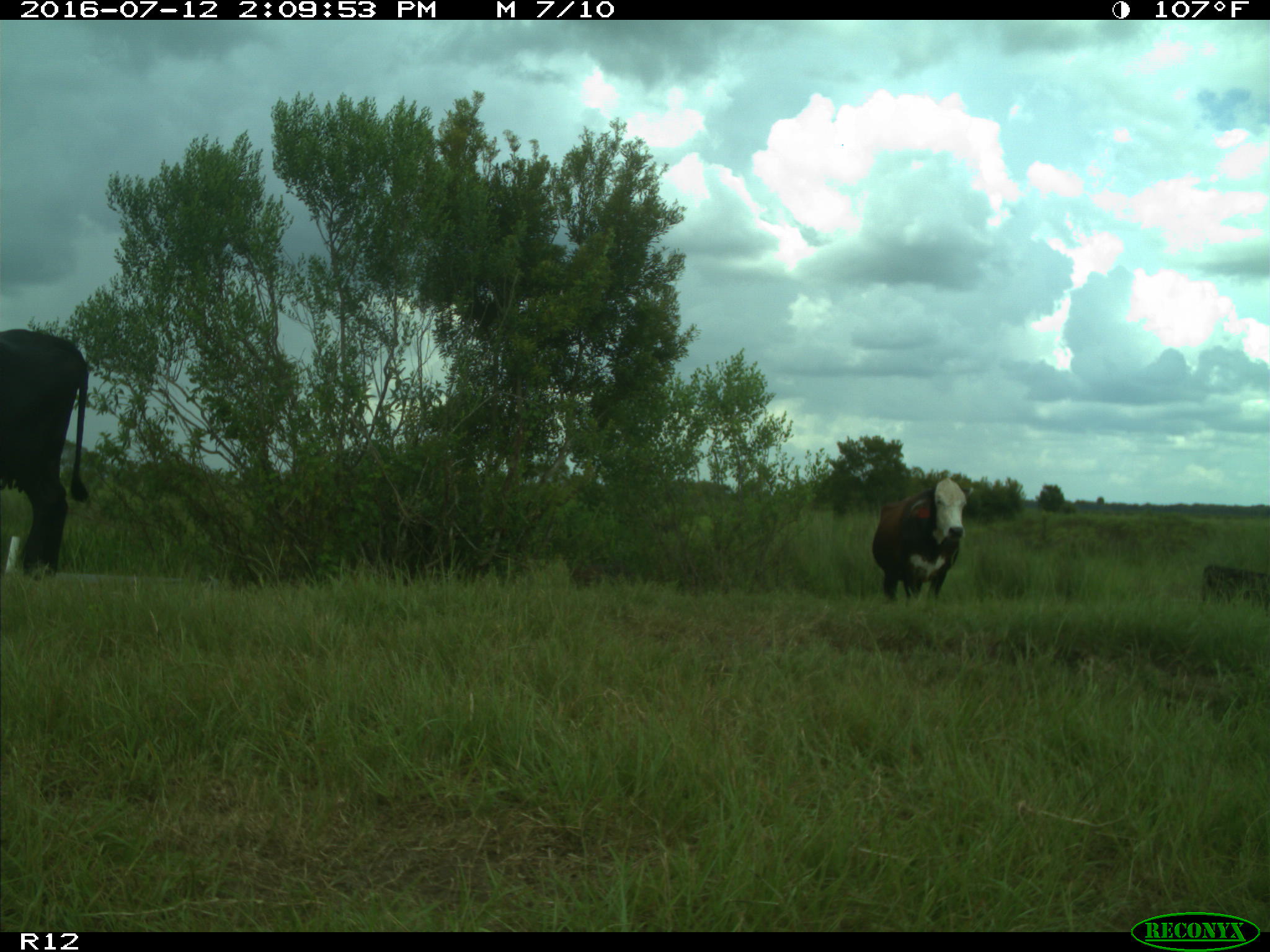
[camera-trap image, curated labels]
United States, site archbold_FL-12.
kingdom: Animalia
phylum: Chordata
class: Mammalia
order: Artiodactyla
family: Bovidae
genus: Bos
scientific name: Bos taurus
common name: domestic cow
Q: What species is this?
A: Bos taurus (domestic cow).